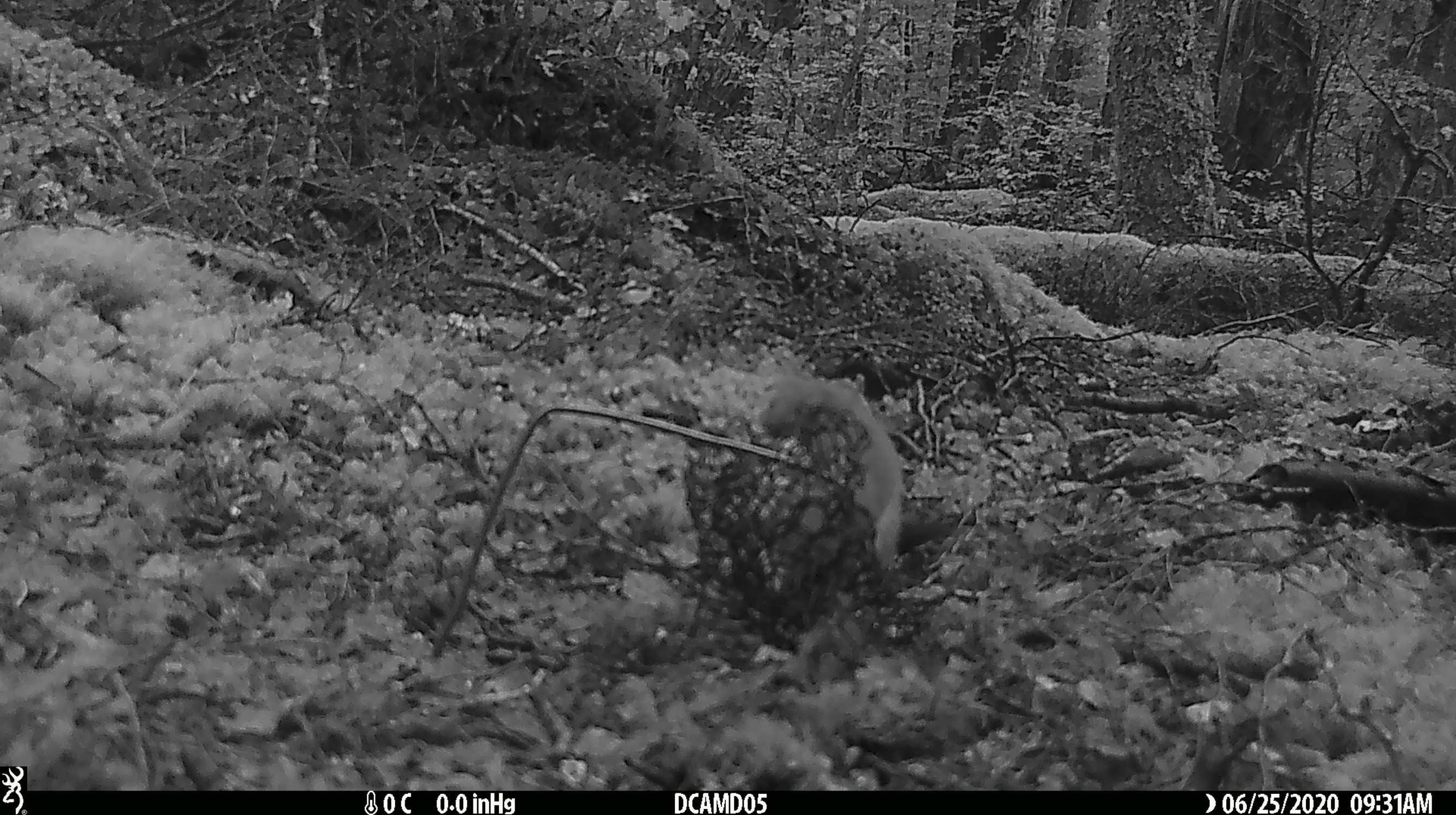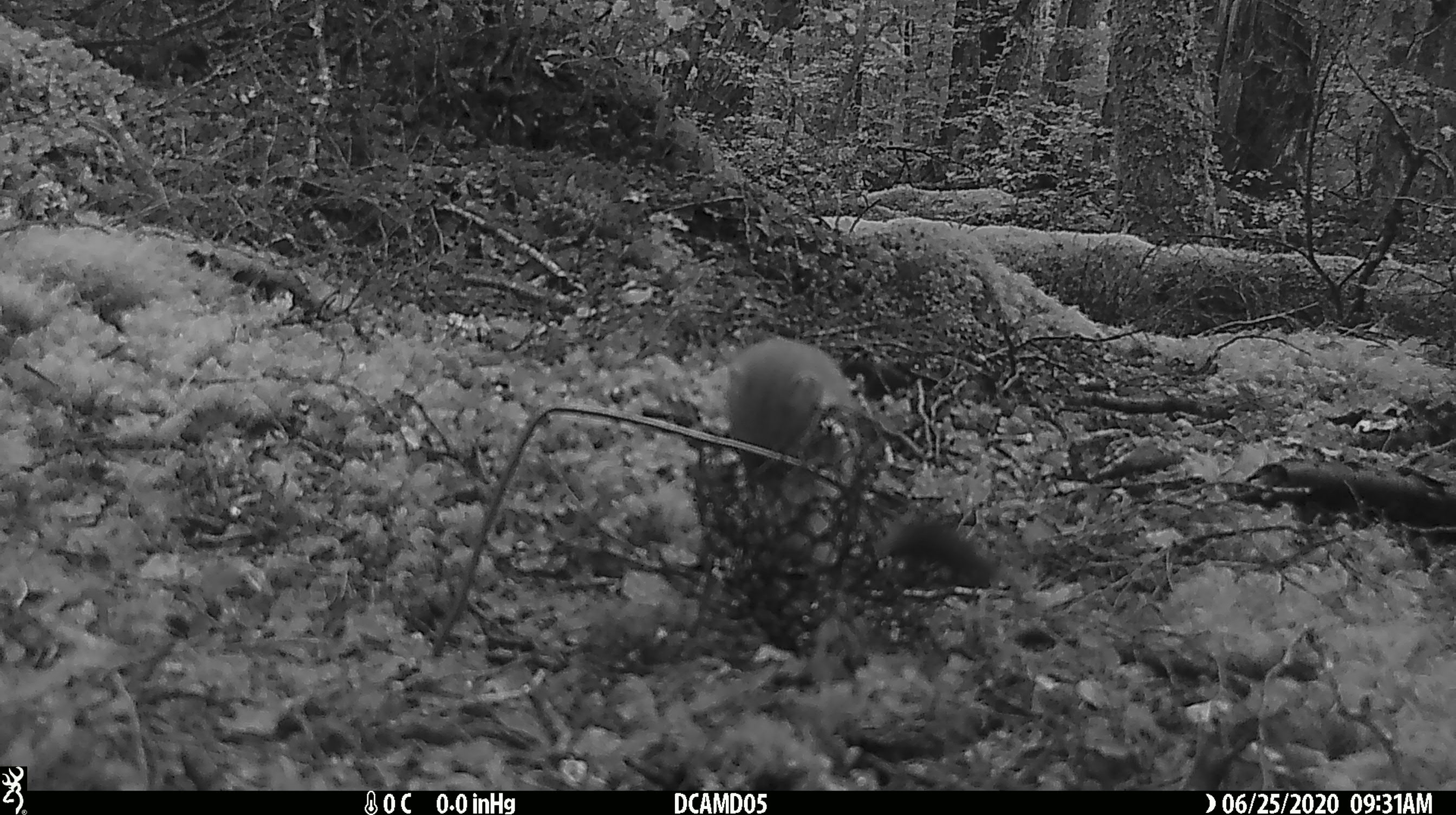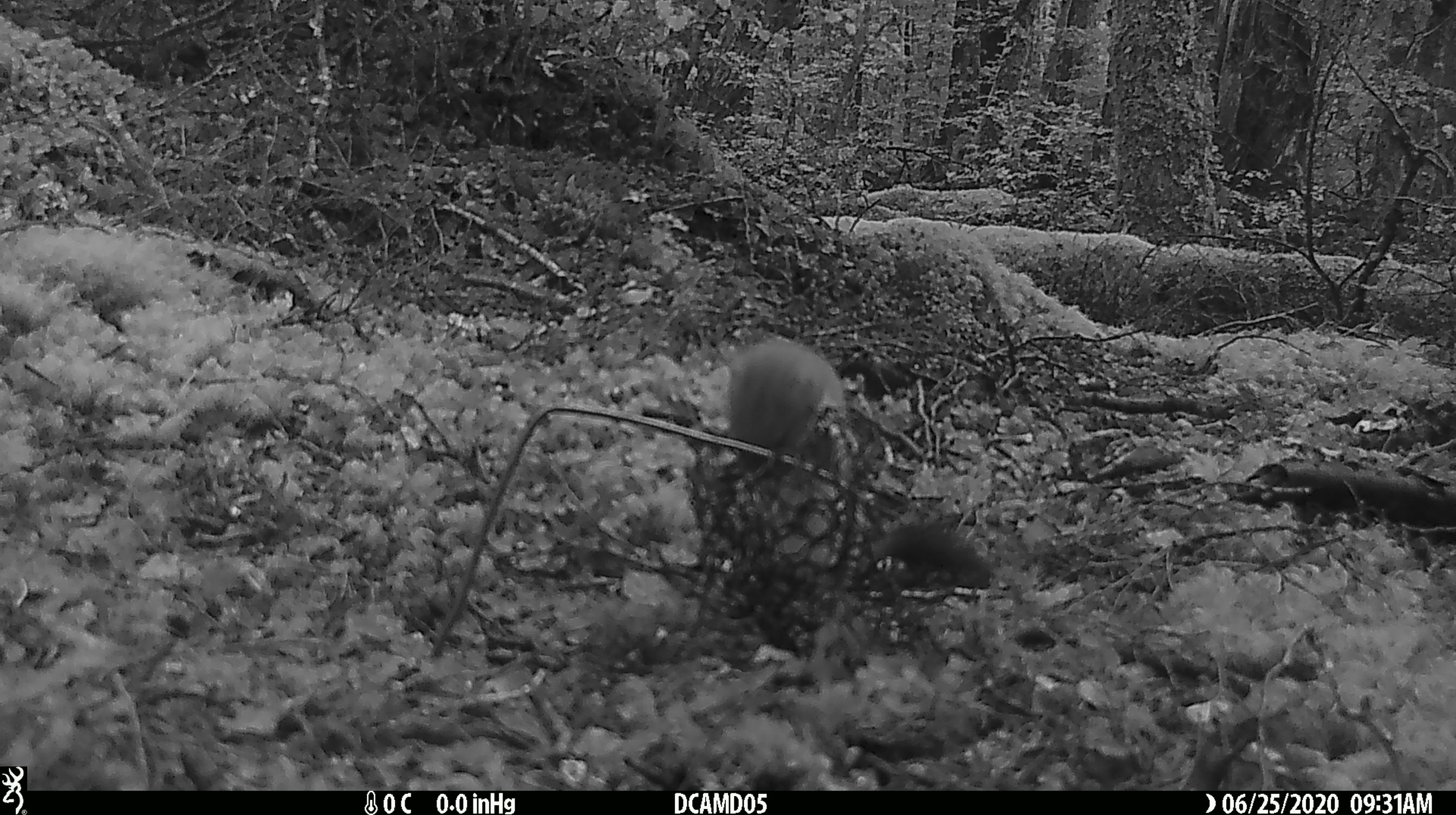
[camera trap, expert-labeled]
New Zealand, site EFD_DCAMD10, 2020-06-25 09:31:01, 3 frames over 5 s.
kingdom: Animalia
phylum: Chordata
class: Mammalia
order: Carnivora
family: Mustelidae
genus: Mustela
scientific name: Mustela erminea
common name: stoat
Stoat (Mustela erminea).